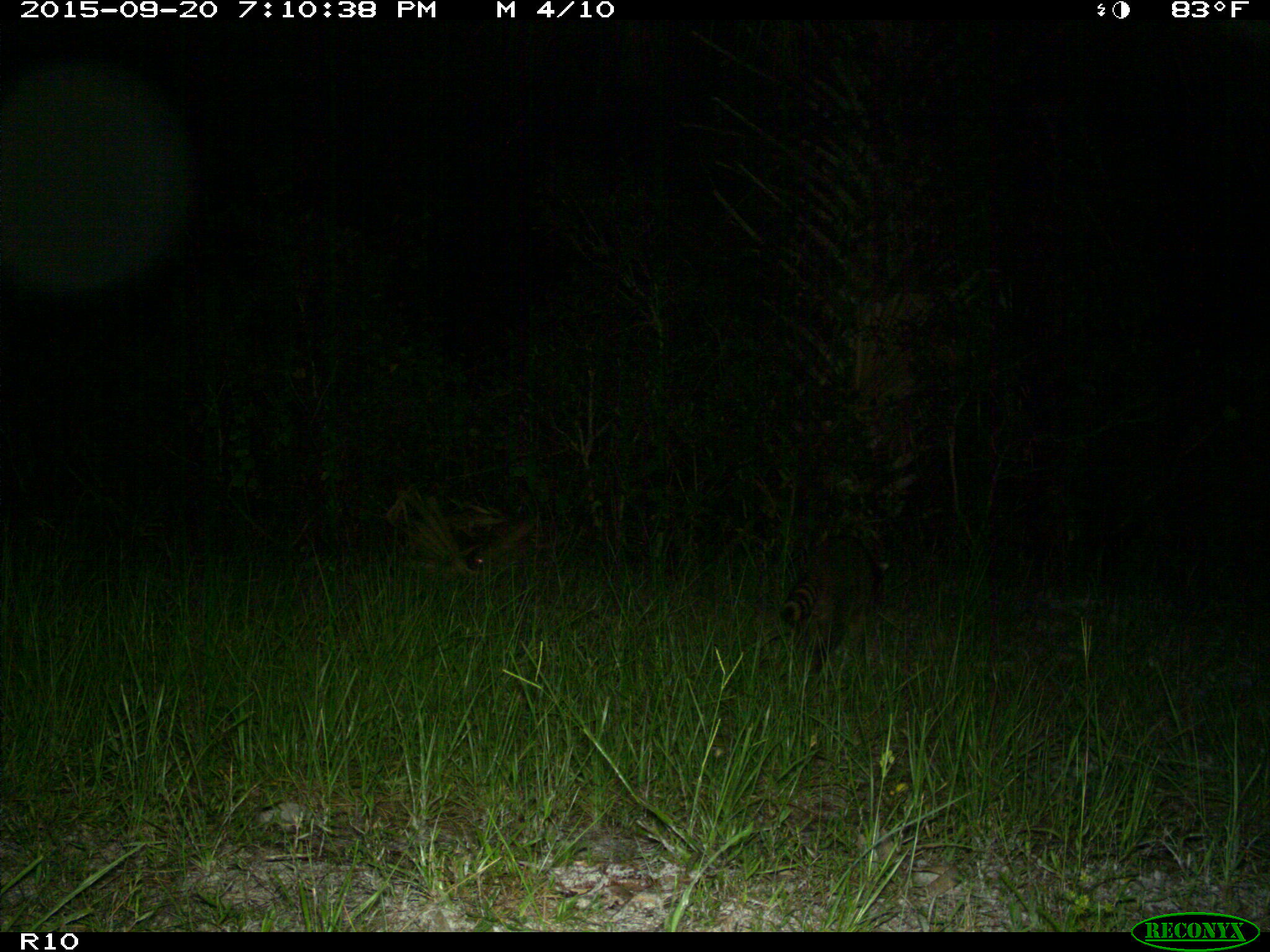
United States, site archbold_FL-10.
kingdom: Animalia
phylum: Chordata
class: Mammalia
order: Carnivora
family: Procyonidae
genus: Procyon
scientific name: Procyon lotor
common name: common raccoon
Procyon lotor (common raccoon).